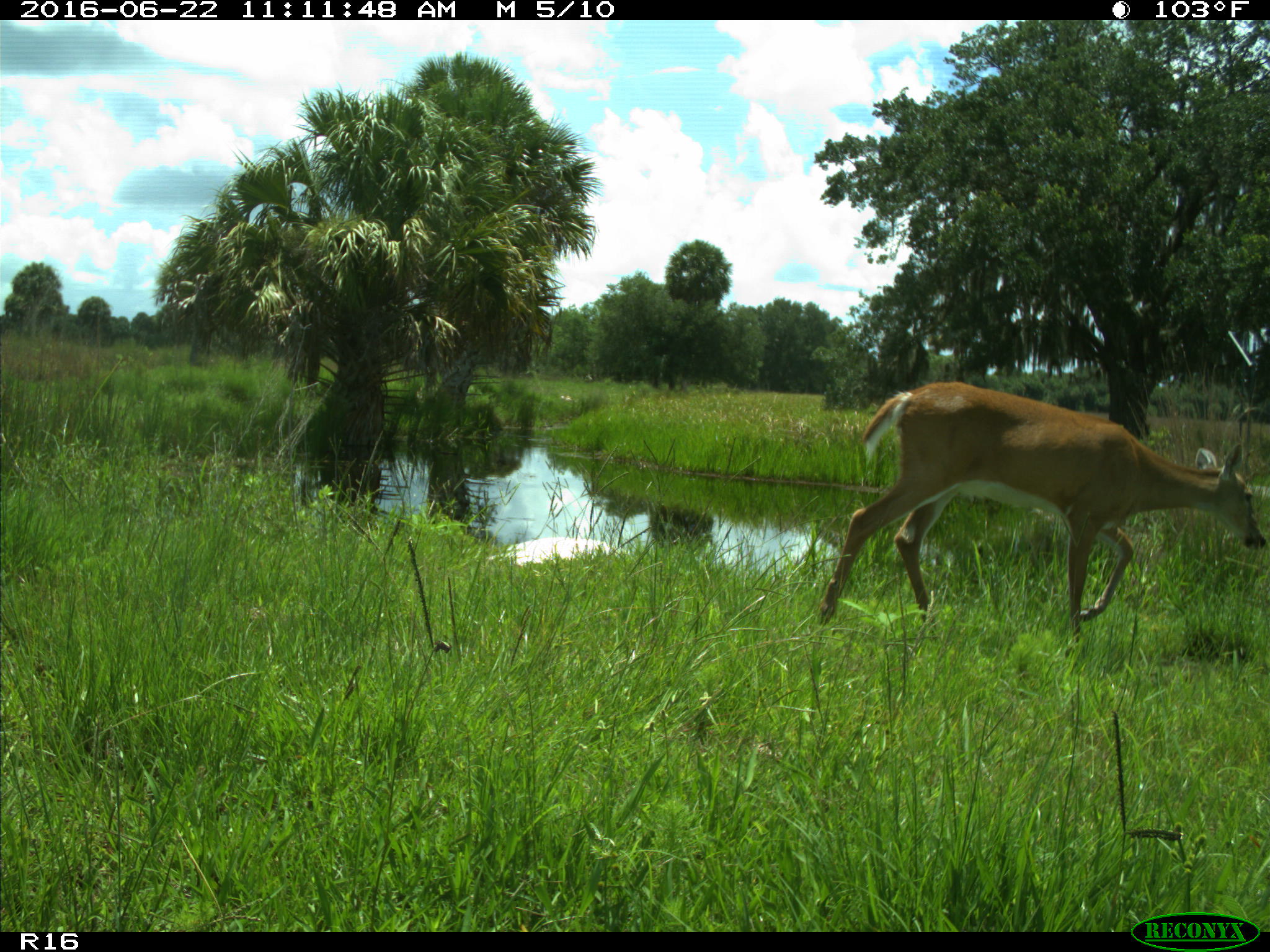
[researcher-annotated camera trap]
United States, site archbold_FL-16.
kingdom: Animalia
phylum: Chordata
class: Mammalia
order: Artiodactyla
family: Cervidae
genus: Odocoileus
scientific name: Odocoileus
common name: deer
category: unidentified deer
Unidentified deer (deer) (Odocoileus).